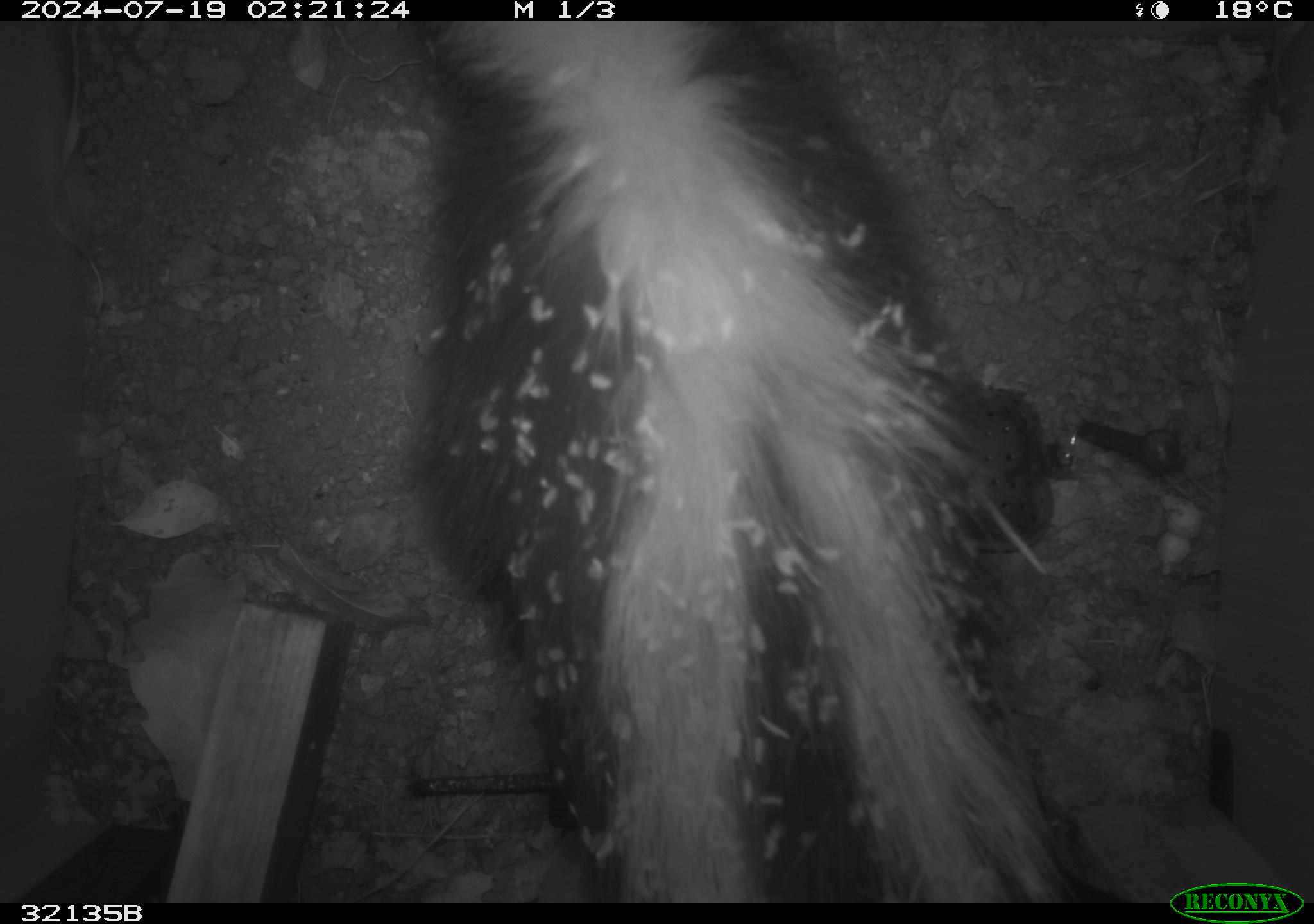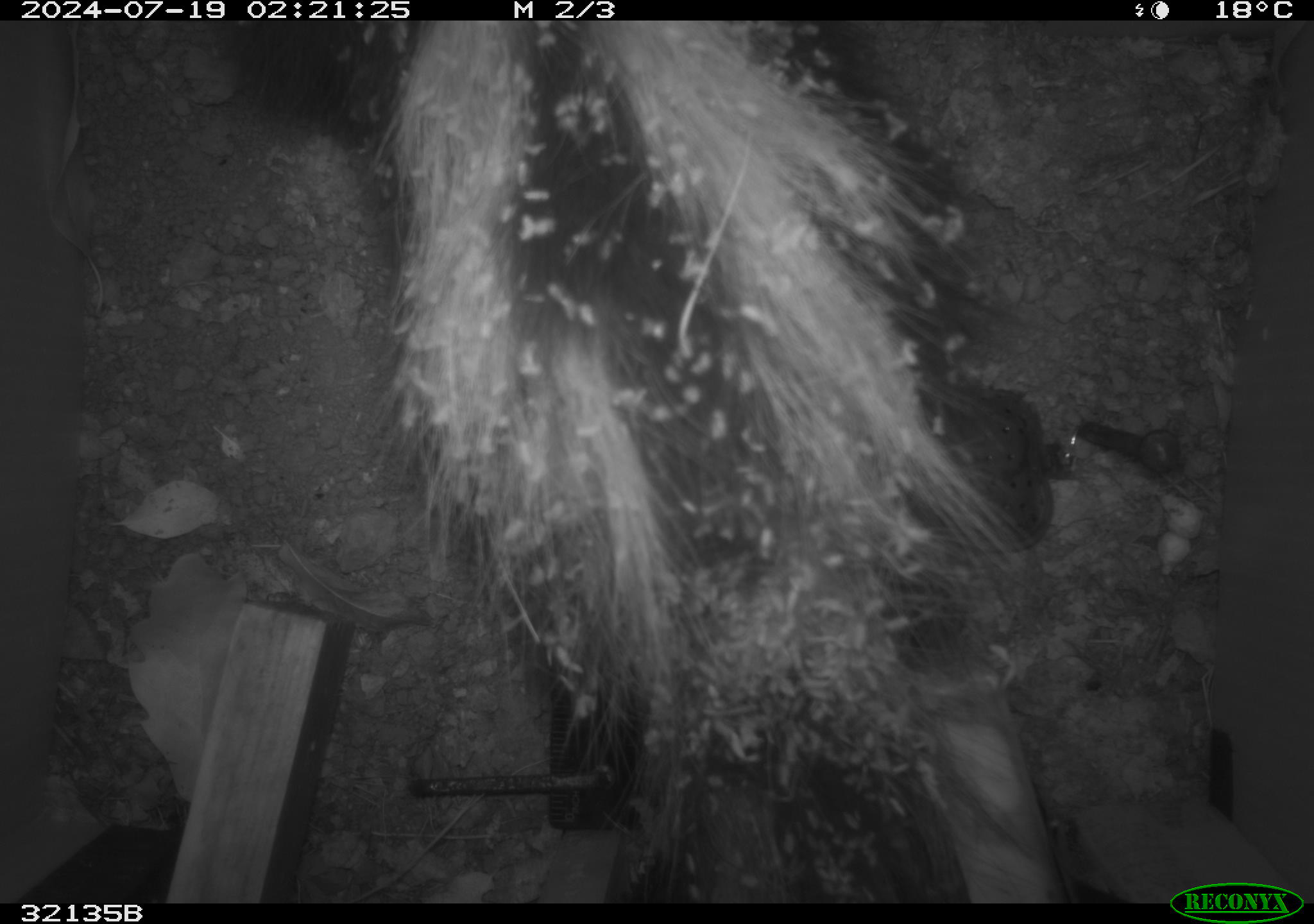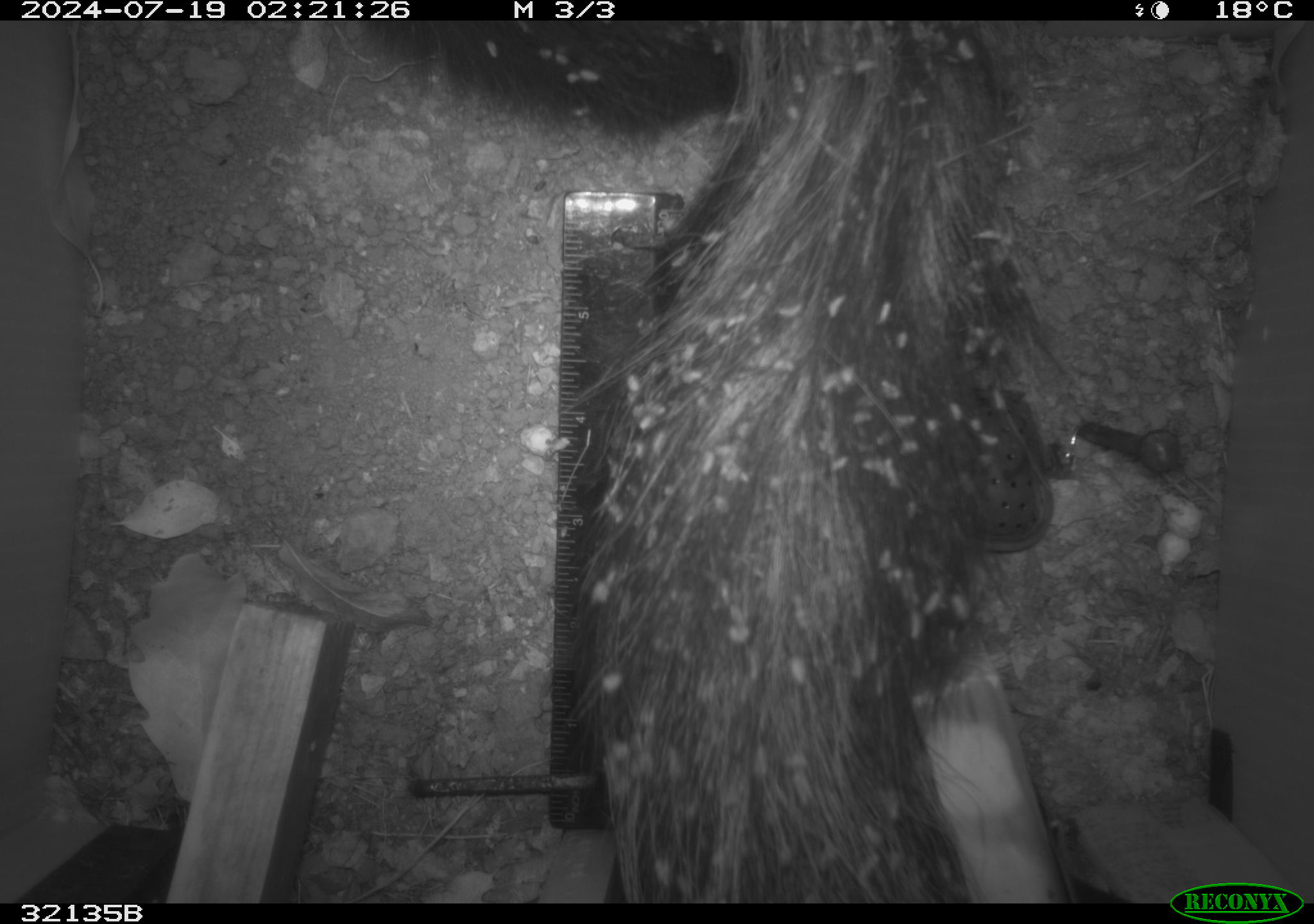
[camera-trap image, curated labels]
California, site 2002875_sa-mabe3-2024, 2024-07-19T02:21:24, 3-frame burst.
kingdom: Animalia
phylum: Chordata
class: Mammalia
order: Carnivora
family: Mephitidae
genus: Mephitis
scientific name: Mephitis mephitis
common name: striped skunk